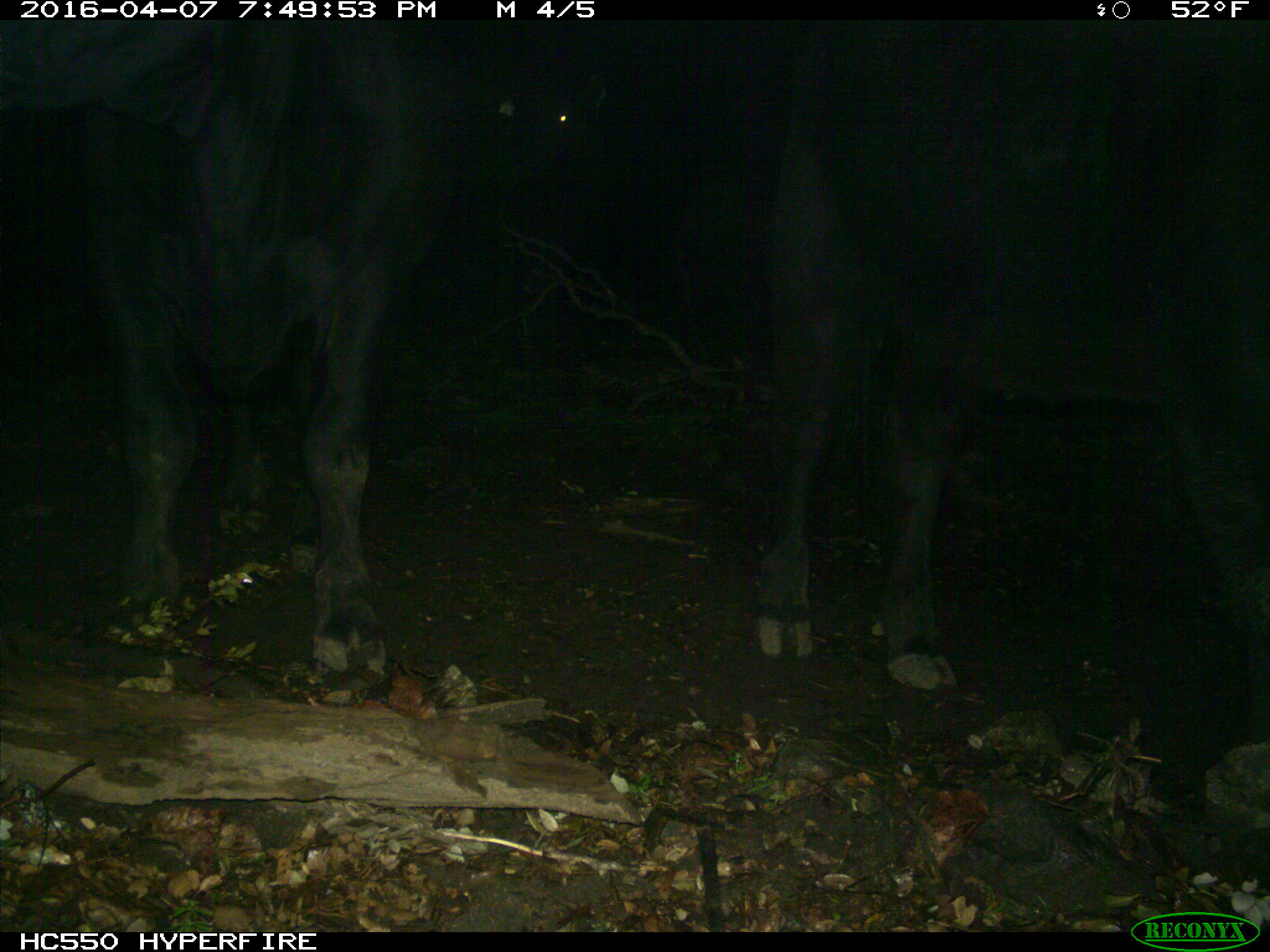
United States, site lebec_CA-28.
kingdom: Animalia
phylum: Chordata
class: Mammalia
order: Artiodactyla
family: Bovidae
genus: Bos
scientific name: Bos taurus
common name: domestic cow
Bos taurus (domestic cow).